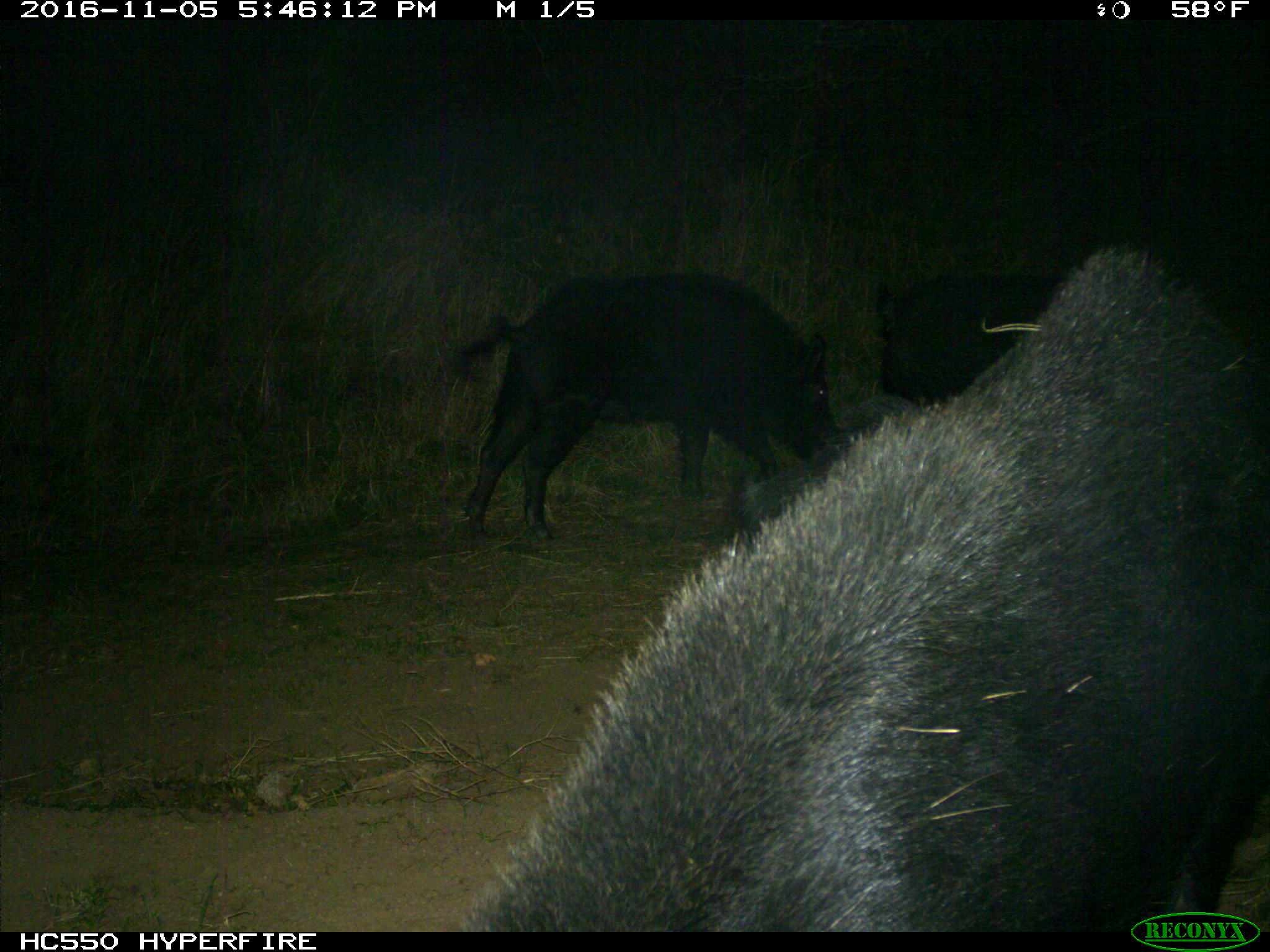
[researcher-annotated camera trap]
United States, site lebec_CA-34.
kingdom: Animalia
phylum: Chordata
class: Mammalia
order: Artiodactyla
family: Suidae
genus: Sus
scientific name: Sus scrofa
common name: wild boar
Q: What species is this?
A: Sus scrofa (wild boar).